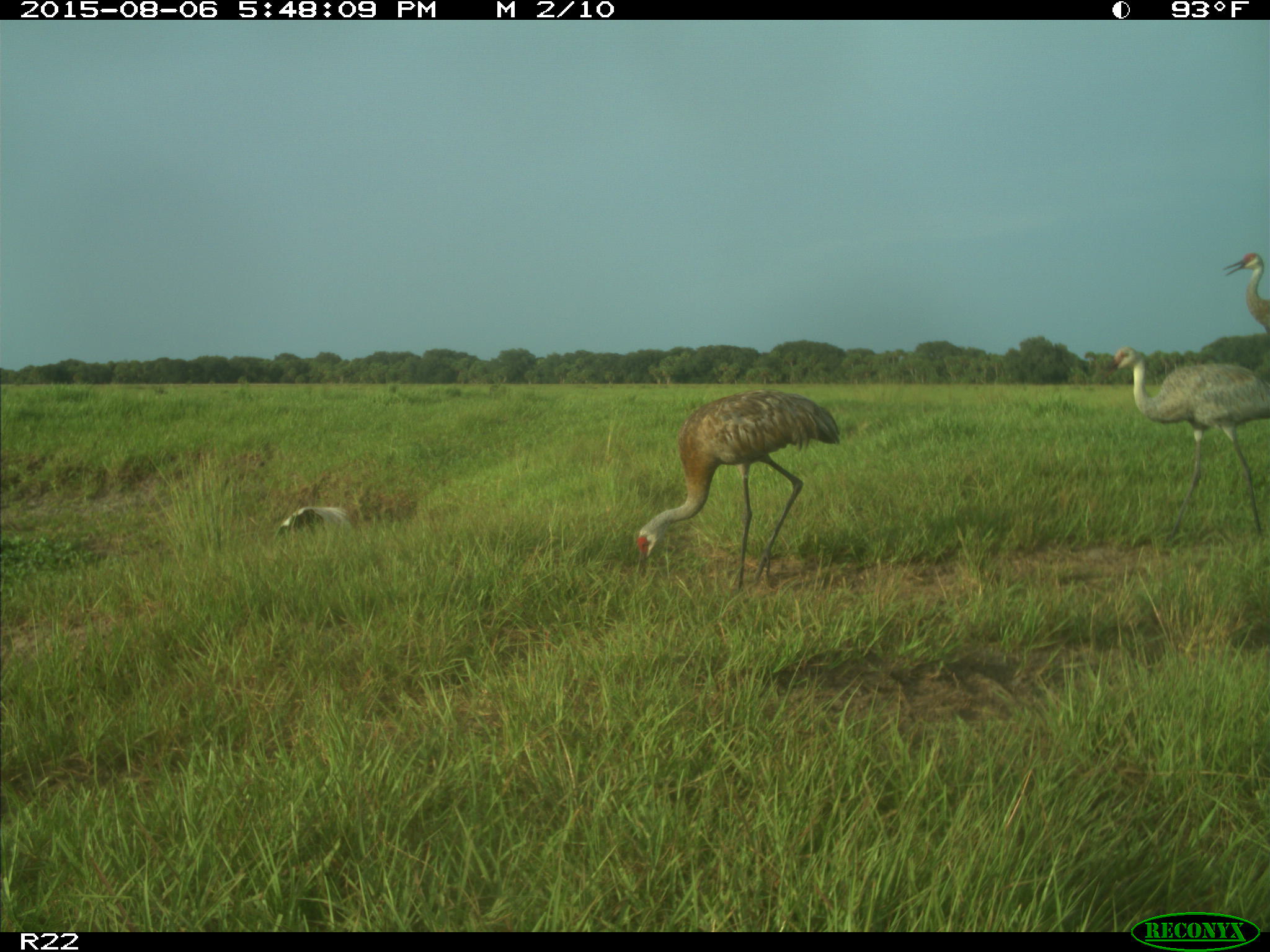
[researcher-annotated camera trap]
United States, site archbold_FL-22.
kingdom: Animalia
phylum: Chordata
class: Aves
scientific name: Aves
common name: birds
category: unidentified bird